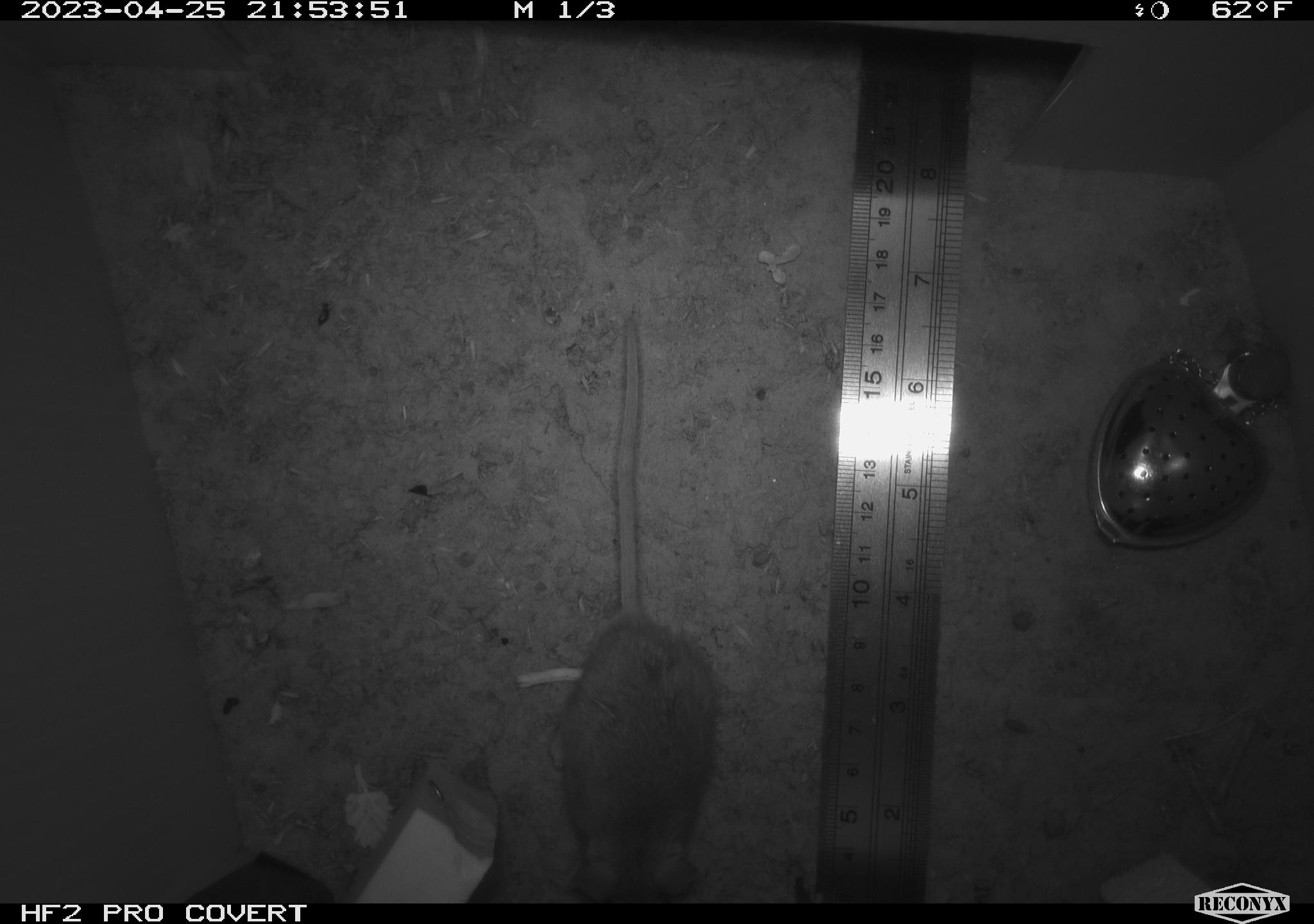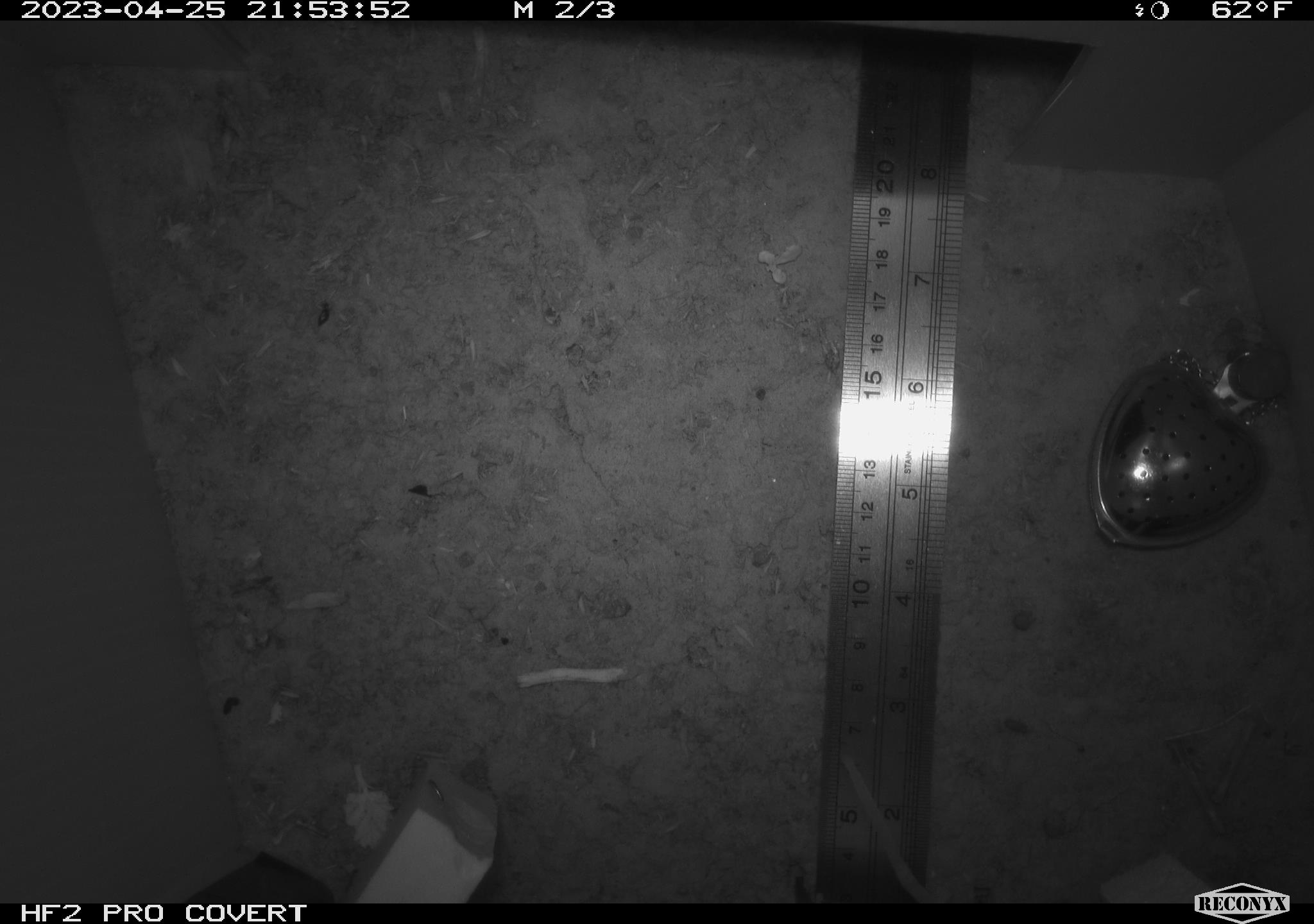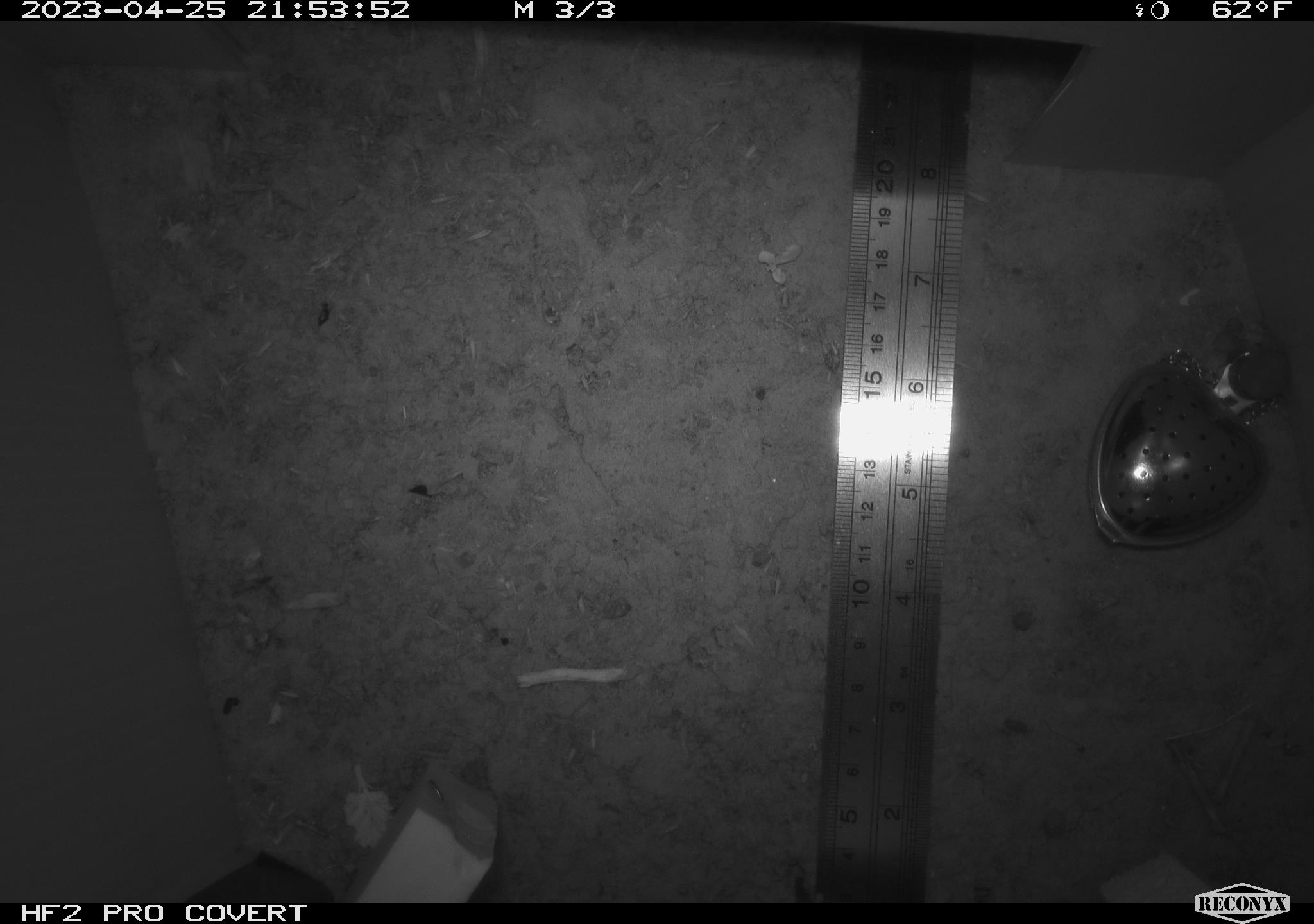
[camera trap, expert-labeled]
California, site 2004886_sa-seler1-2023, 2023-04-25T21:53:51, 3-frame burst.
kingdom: Animalia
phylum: Chordata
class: Mammalia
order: Rodentia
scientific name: Rodentia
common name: mouse species